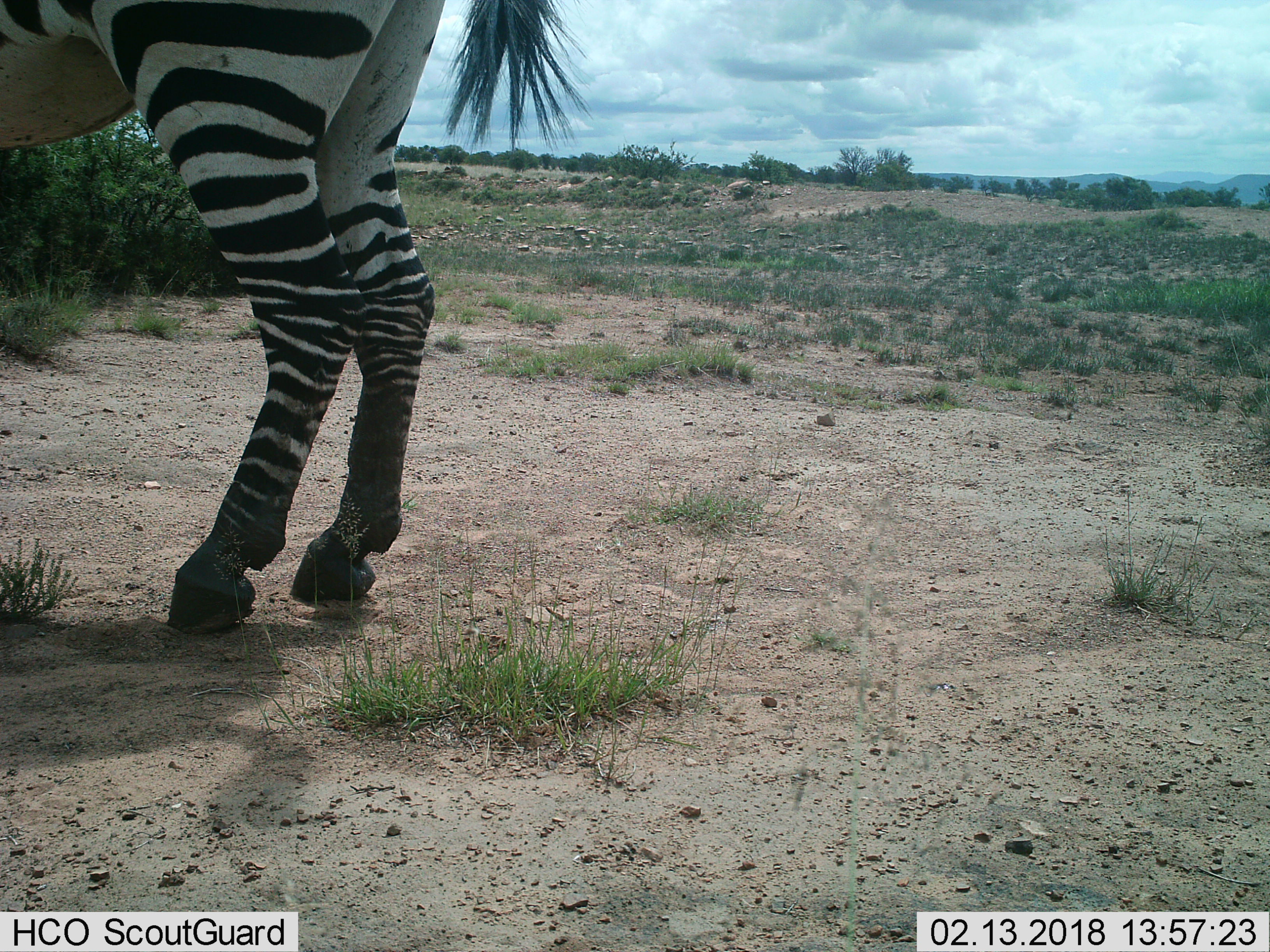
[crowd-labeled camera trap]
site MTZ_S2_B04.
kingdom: Animalia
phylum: Chordata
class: Mammalia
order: Perissodactyla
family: Equidae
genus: Equus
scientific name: Equus zebra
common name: mountain zebra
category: zebramountain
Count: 1.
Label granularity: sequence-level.